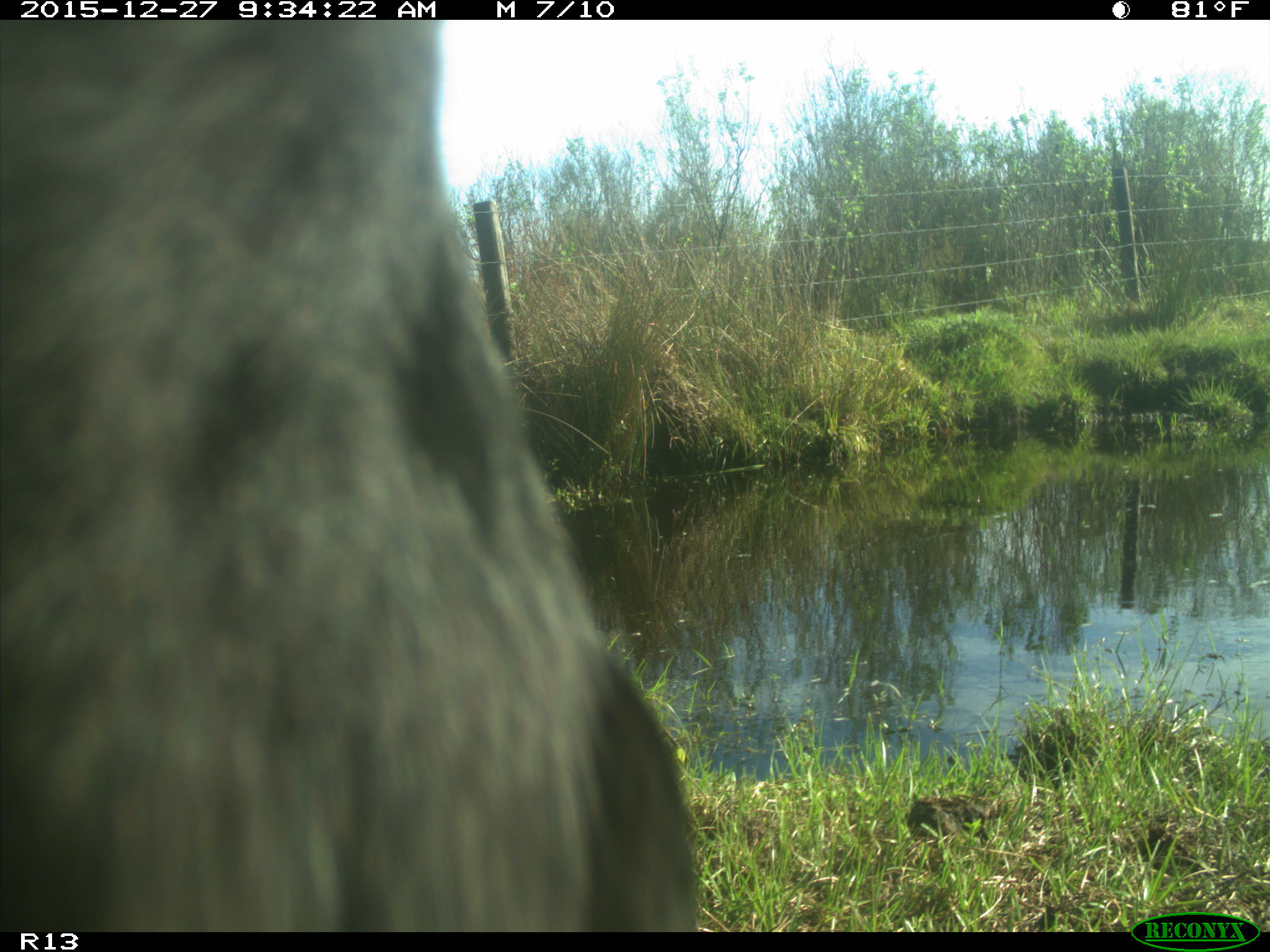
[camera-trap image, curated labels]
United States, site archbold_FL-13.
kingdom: Animalia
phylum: Chordata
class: Mammalia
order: Artiodactyla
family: Bovidae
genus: Bos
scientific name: Bos taurus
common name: domestic cow